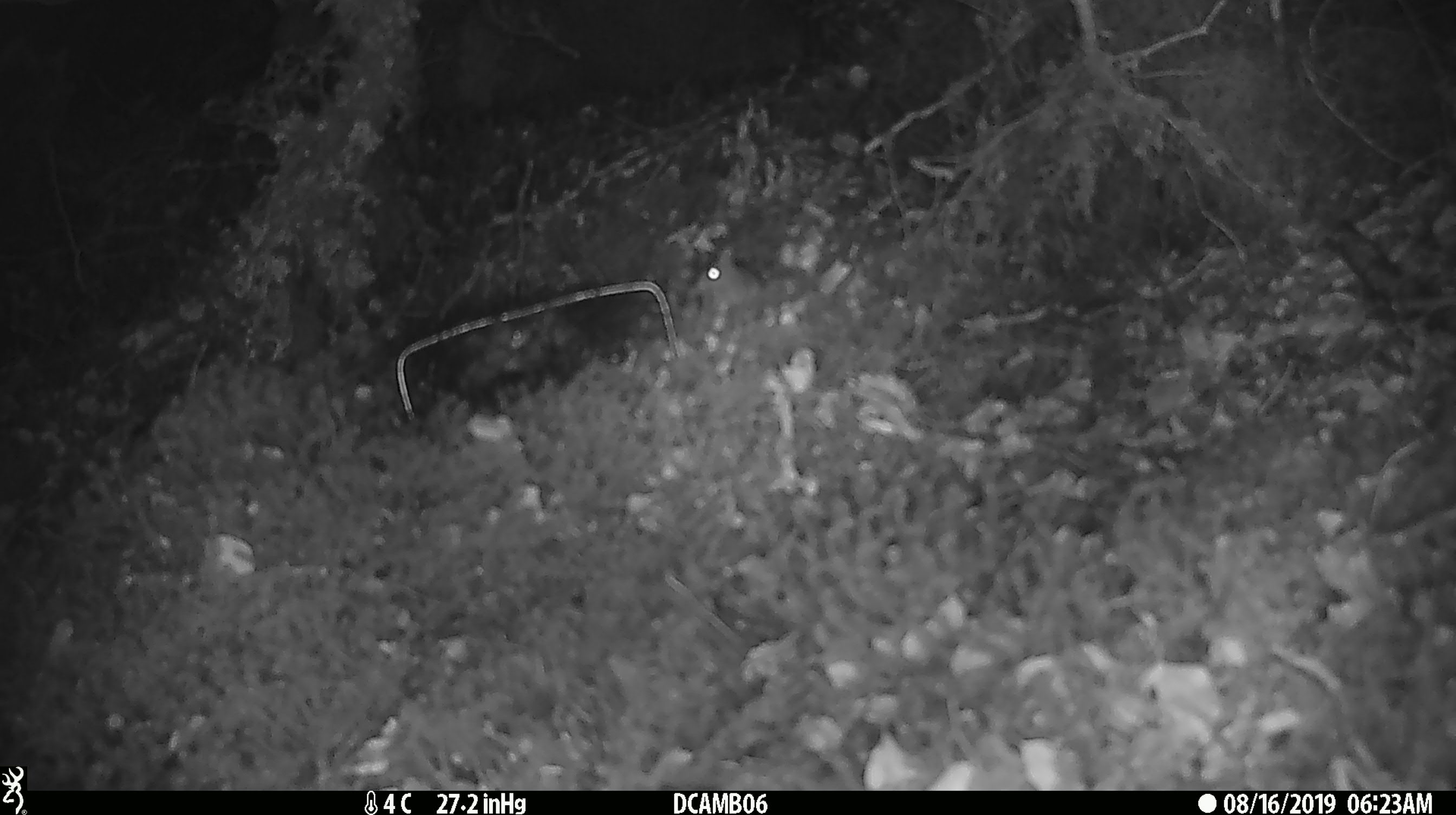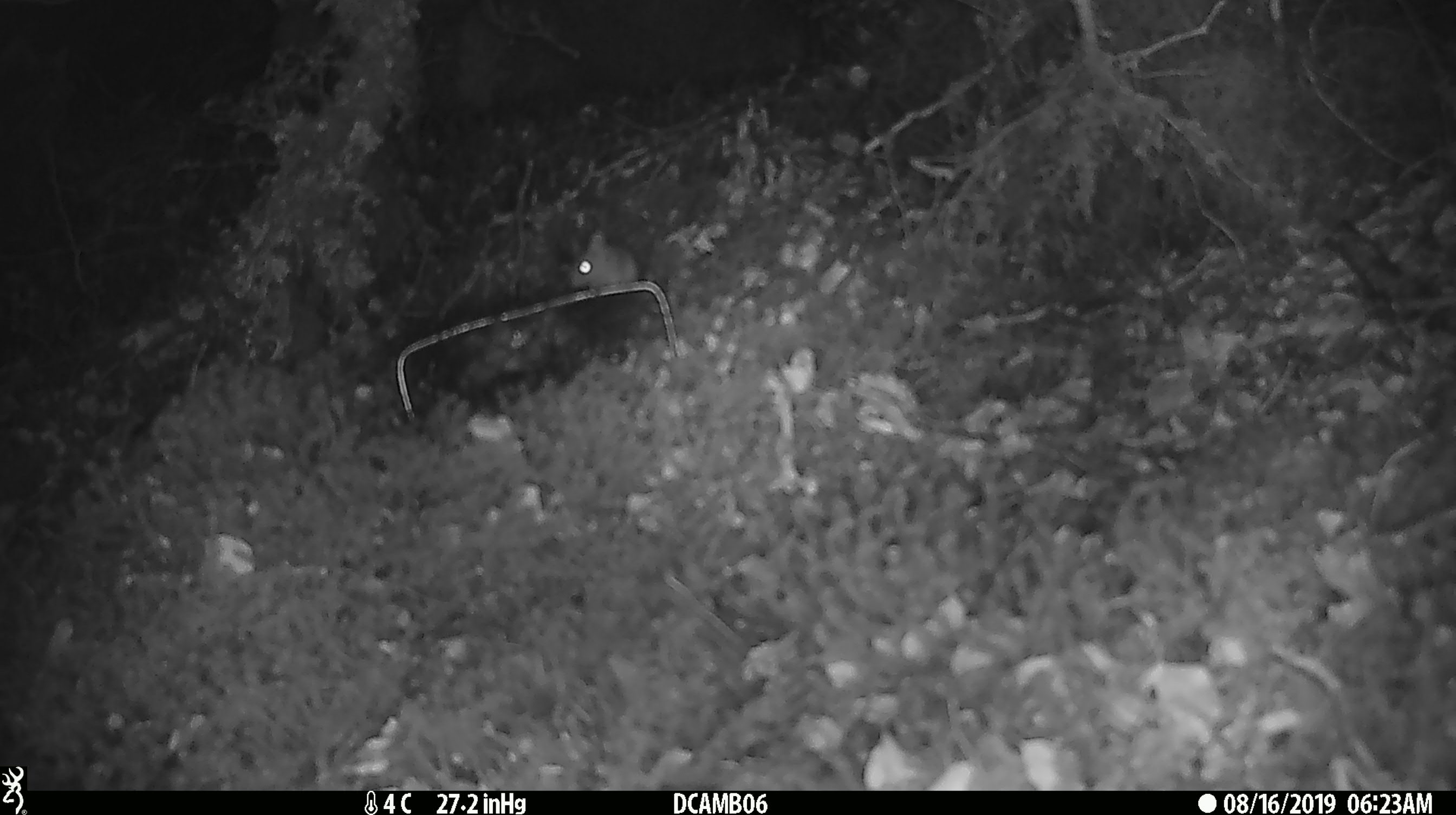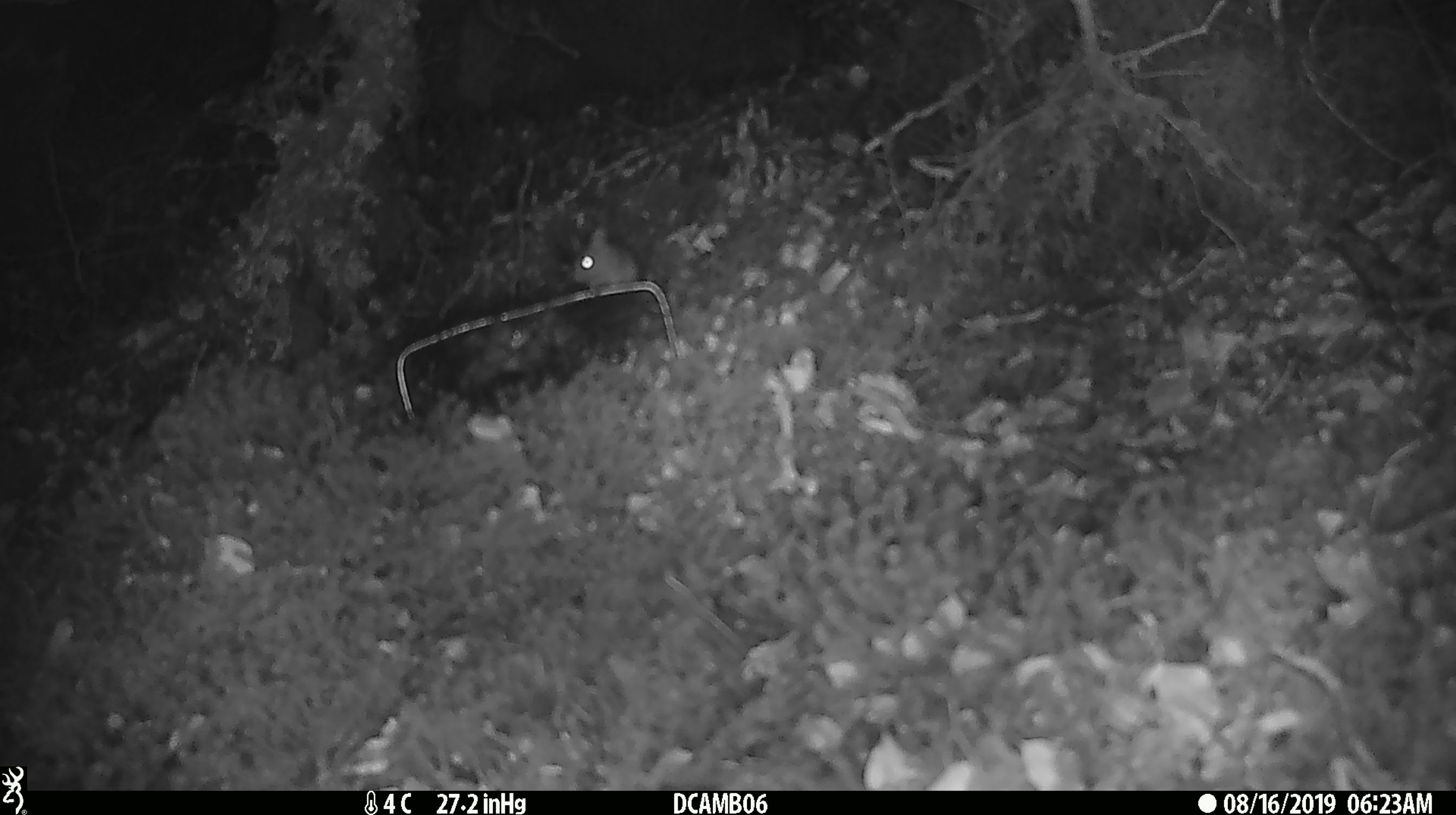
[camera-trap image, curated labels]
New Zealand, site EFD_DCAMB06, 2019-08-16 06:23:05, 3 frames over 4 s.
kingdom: Animalia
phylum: Chordata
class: Mammalia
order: Rodentia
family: Muridae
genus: Mus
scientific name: Mus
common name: mouse